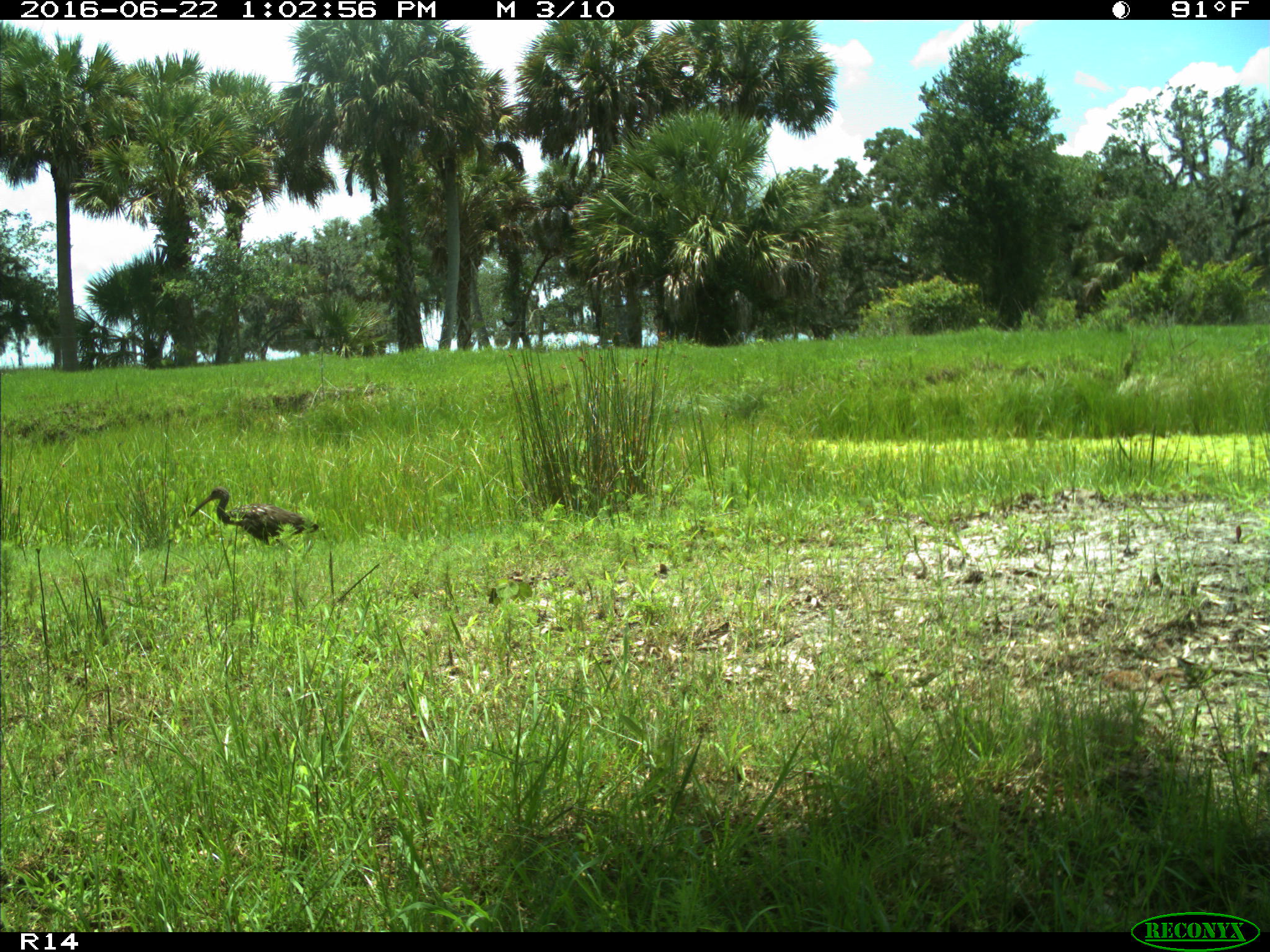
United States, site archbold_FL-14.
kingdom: Animalia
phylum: Chordata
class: Aves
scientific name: Aves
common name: birds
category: unidentified bird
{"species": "unidentified bird (birds) (Aves)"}